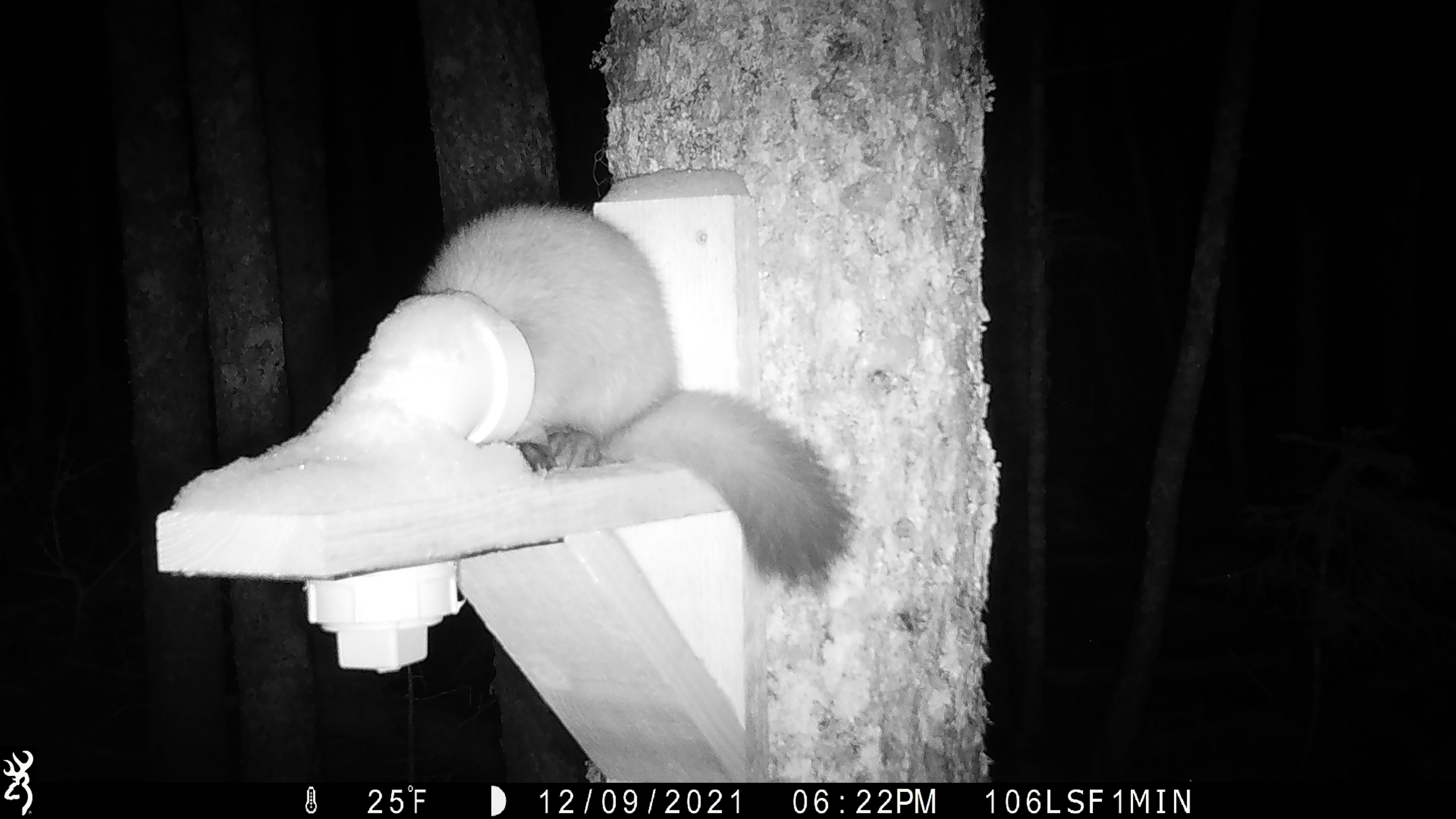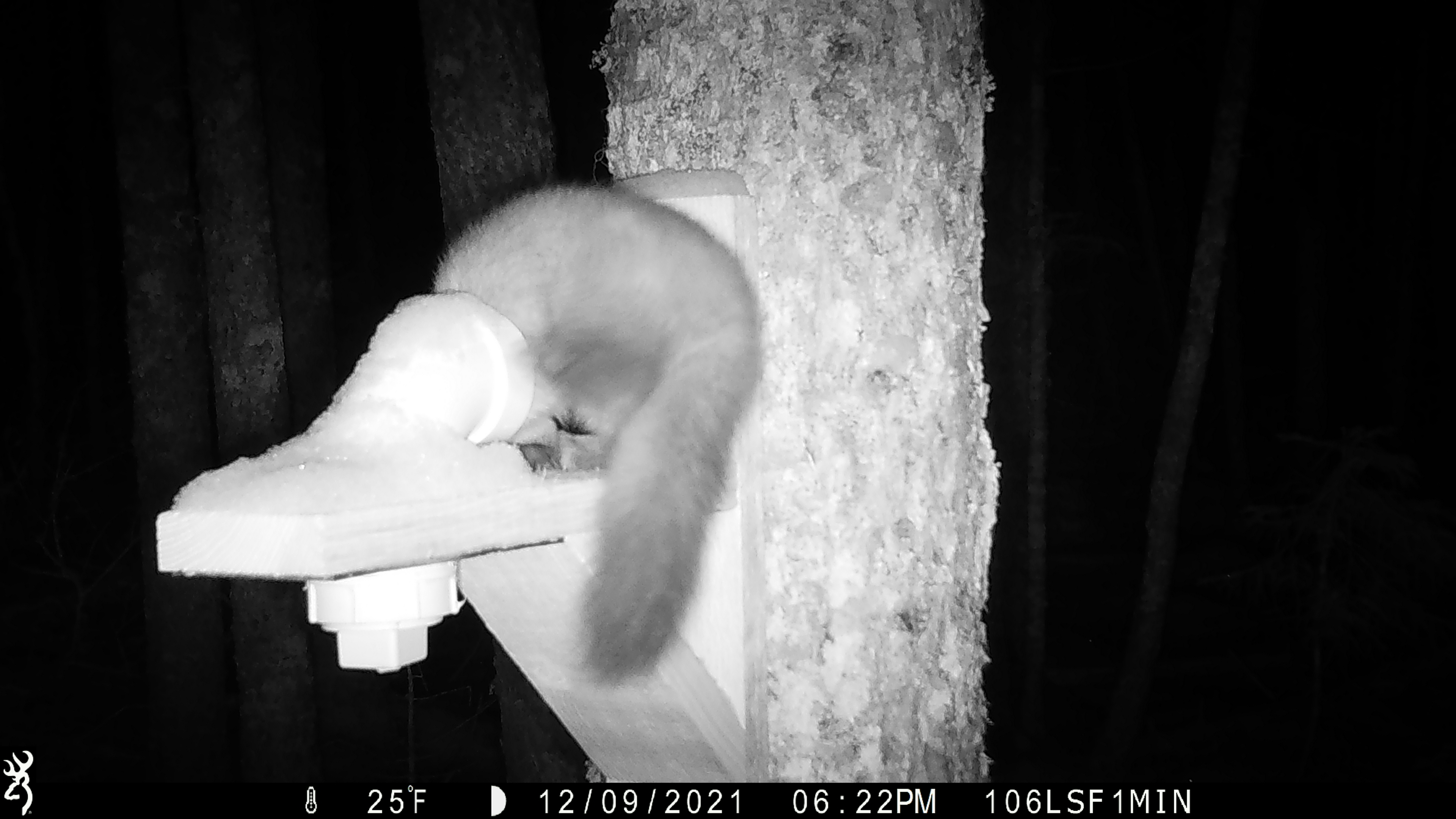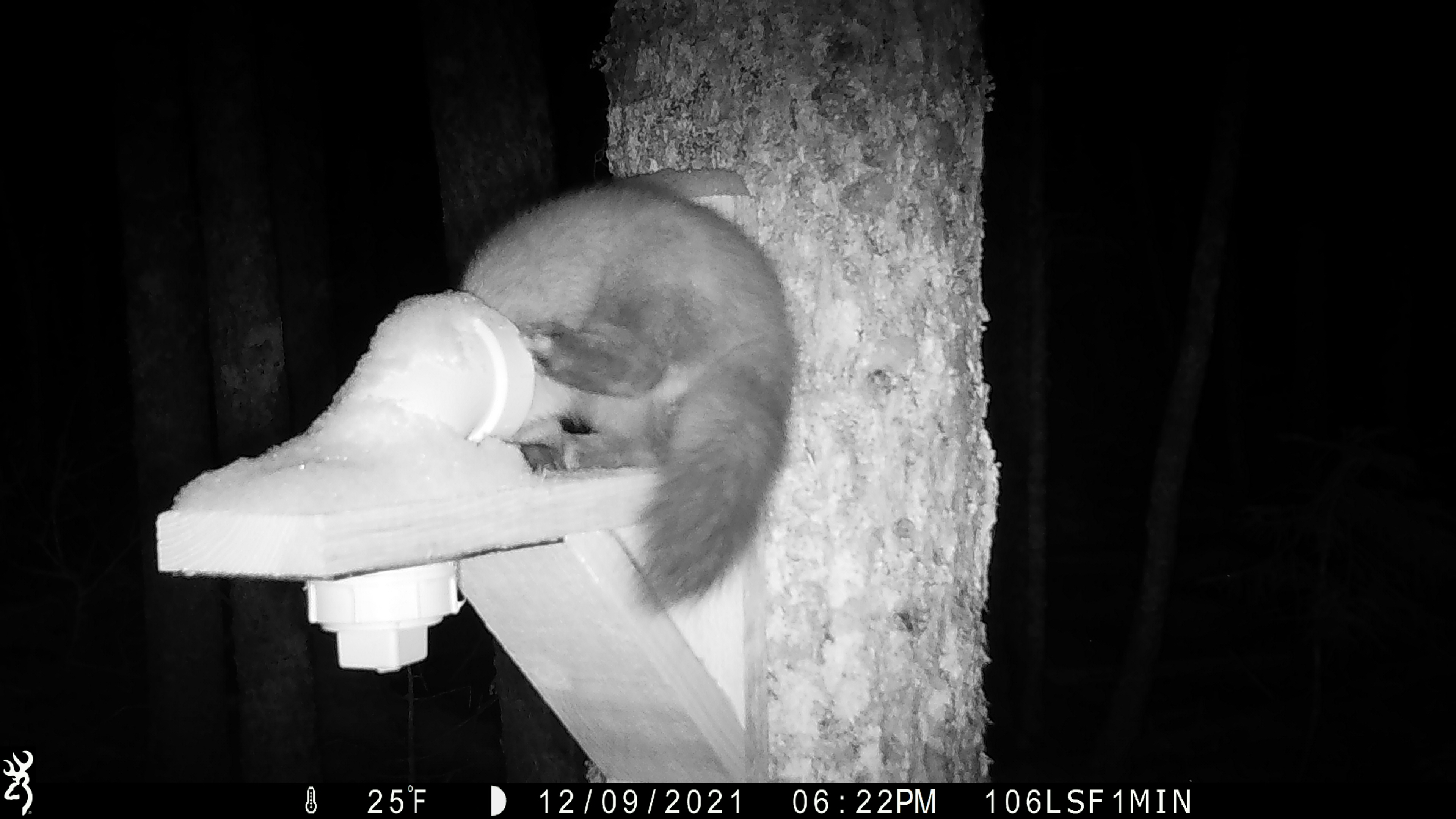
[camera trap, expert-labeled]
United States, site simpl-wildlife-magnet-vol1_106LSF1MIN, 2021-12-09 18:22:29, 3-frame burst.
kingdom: Animalia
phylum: Chordata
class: Mammalia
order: Carnivora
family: Mustelidae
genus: Martes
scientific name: Martes americana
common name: american marten